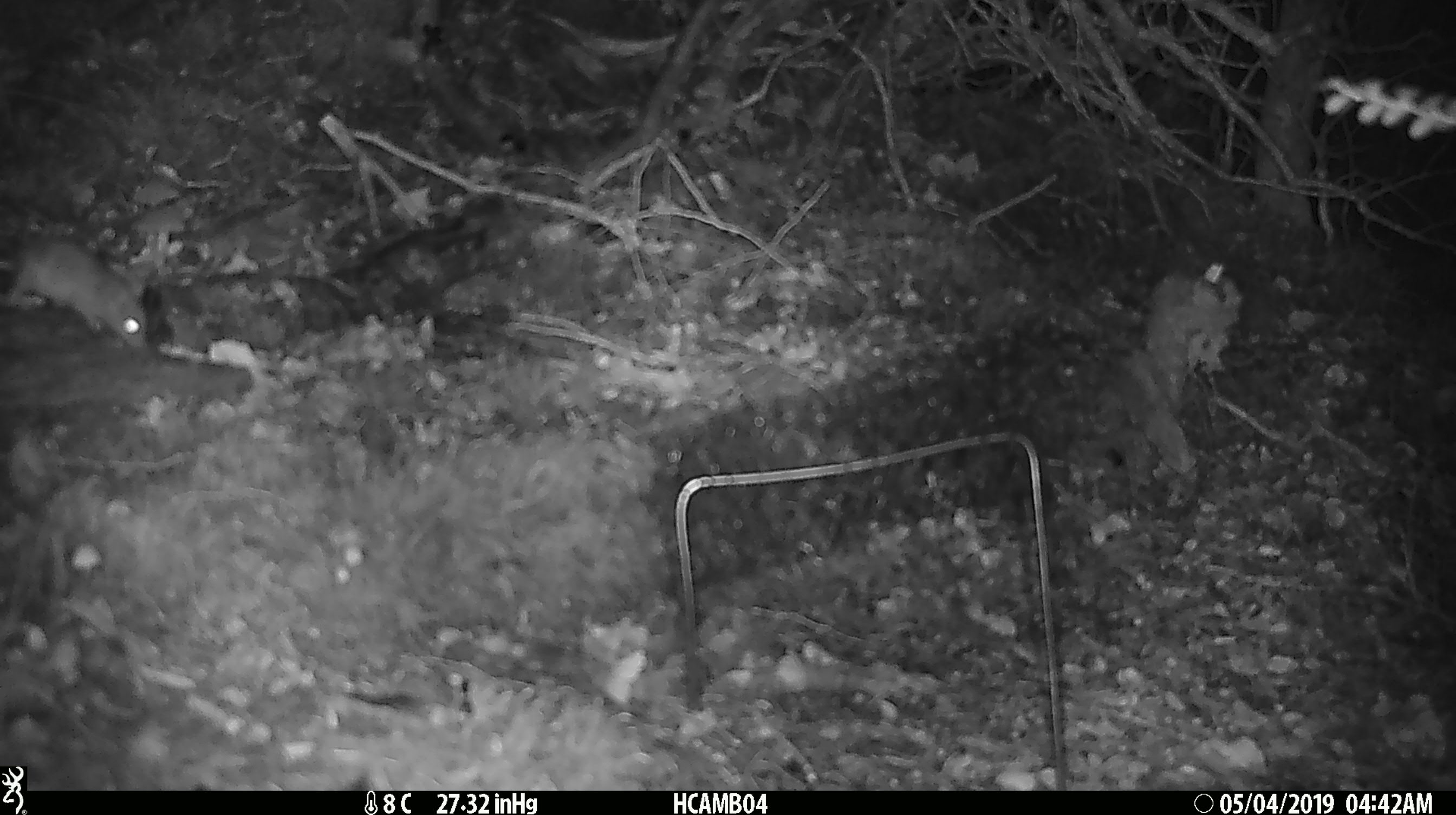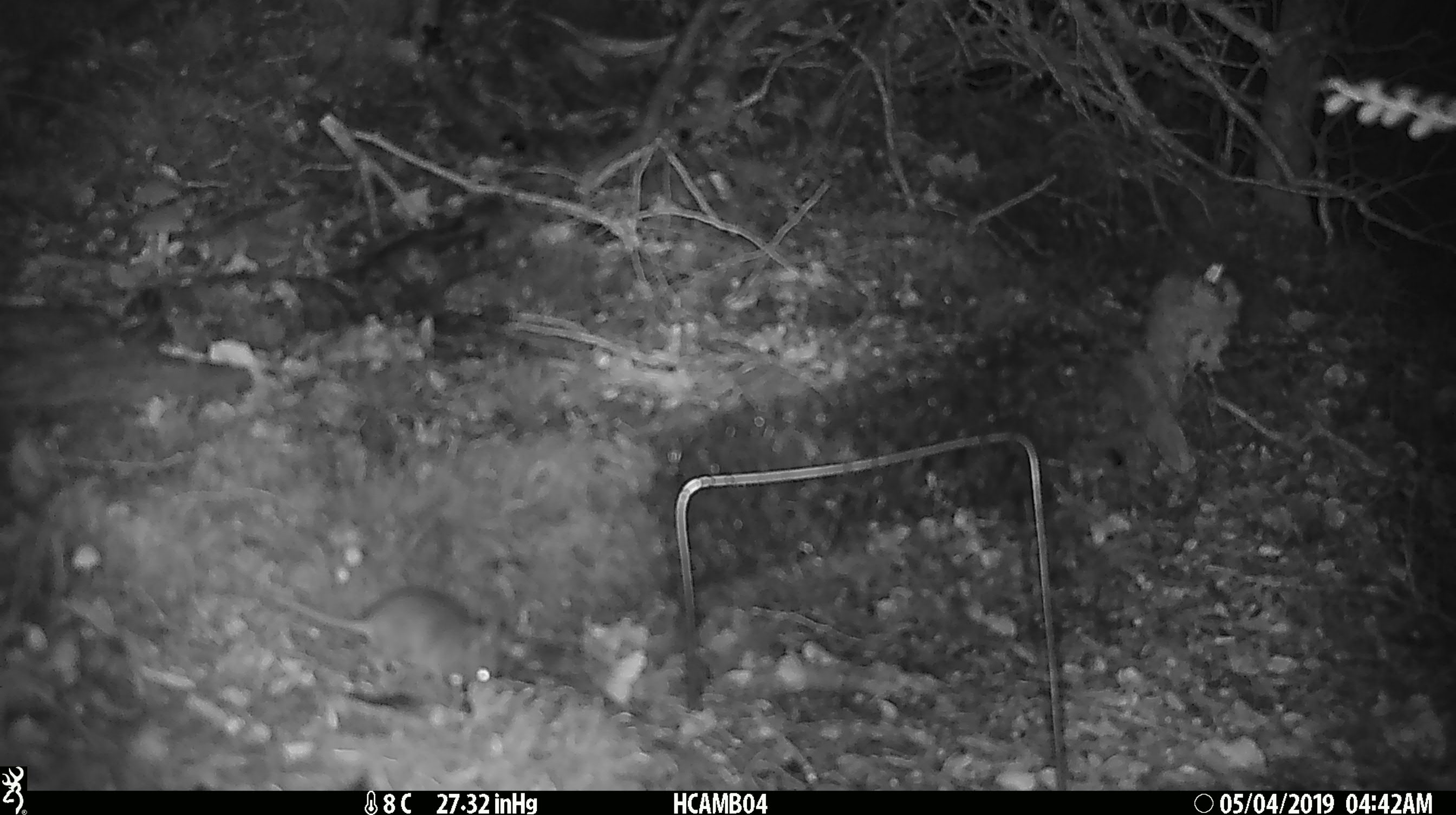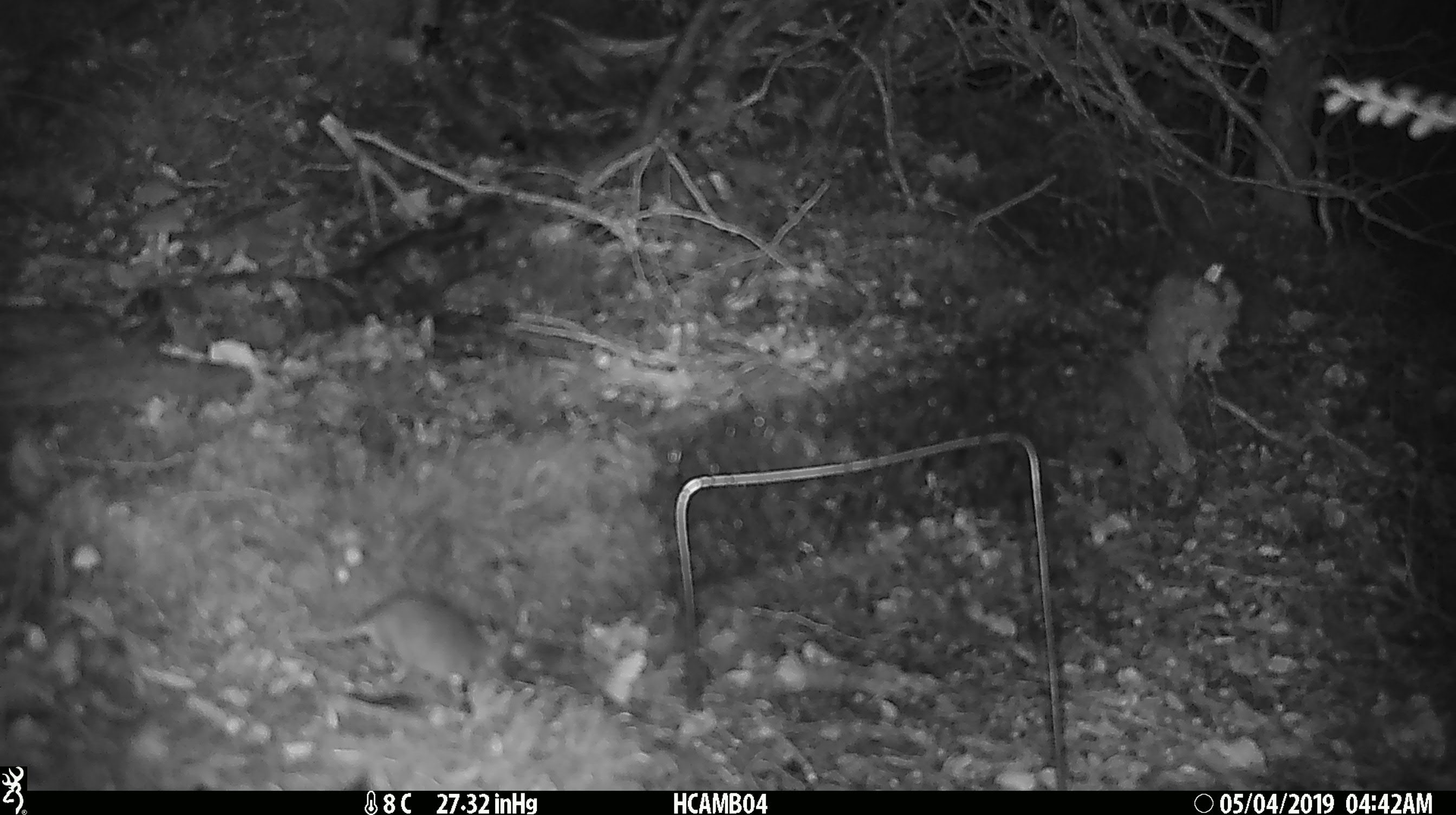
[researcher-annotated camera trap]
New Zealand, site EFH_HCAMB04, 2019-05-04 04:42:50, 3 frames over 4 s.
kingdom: Animalia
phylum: Chordata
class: Mammalia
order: Rodentia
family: Muridae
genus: Mus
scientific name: Mus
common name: mouse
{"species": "mouse (Mus)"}